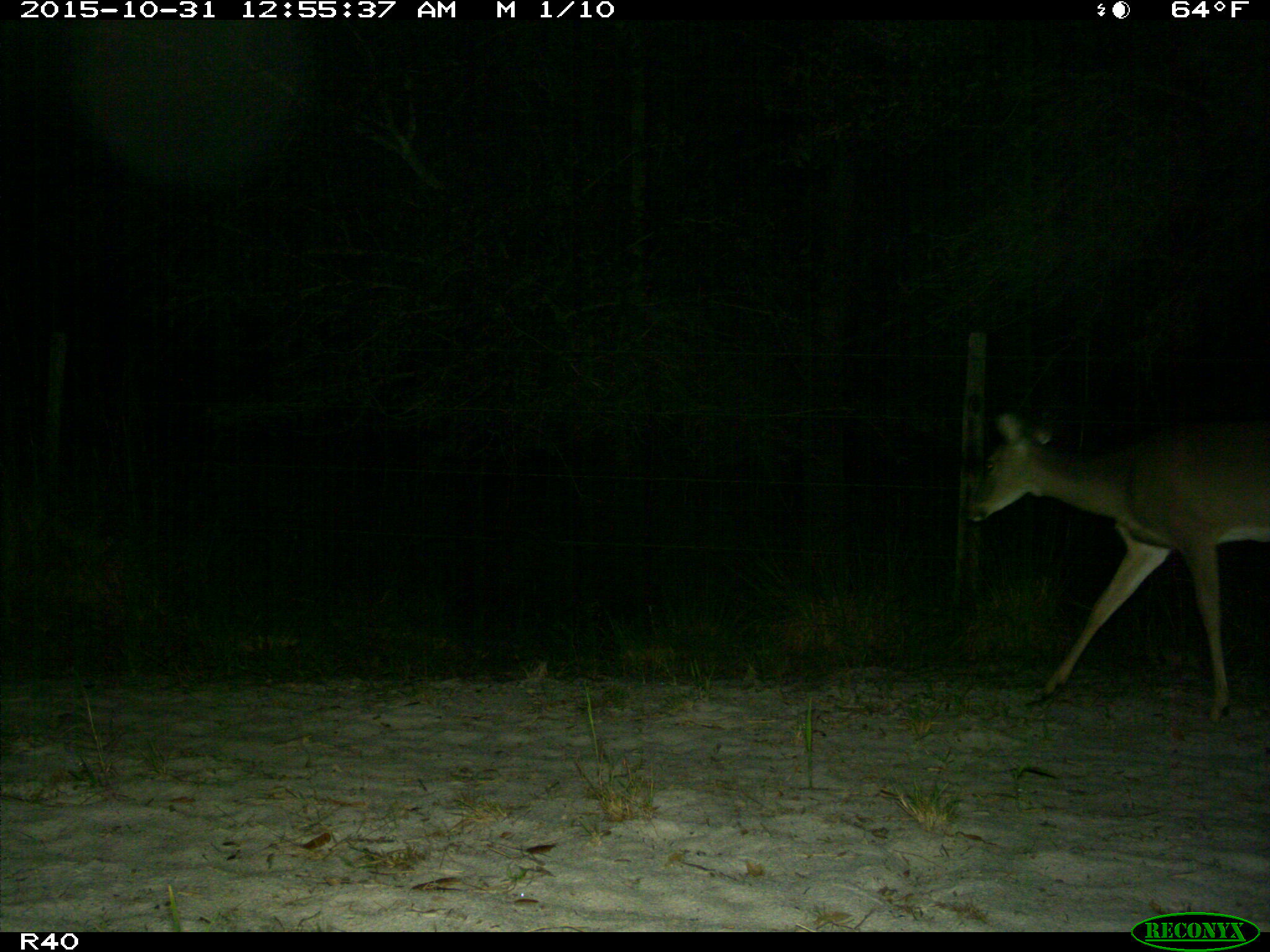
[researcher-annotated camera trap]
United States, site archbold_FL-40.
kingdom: Animalia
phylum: Chordata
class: Mammalia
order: Artiodactyla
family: Cervidae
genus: Odocoileus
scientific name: Odocoileus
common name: deer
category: unidentified deer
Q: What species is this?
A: Unidentified deer (deer) (Odocoileus).